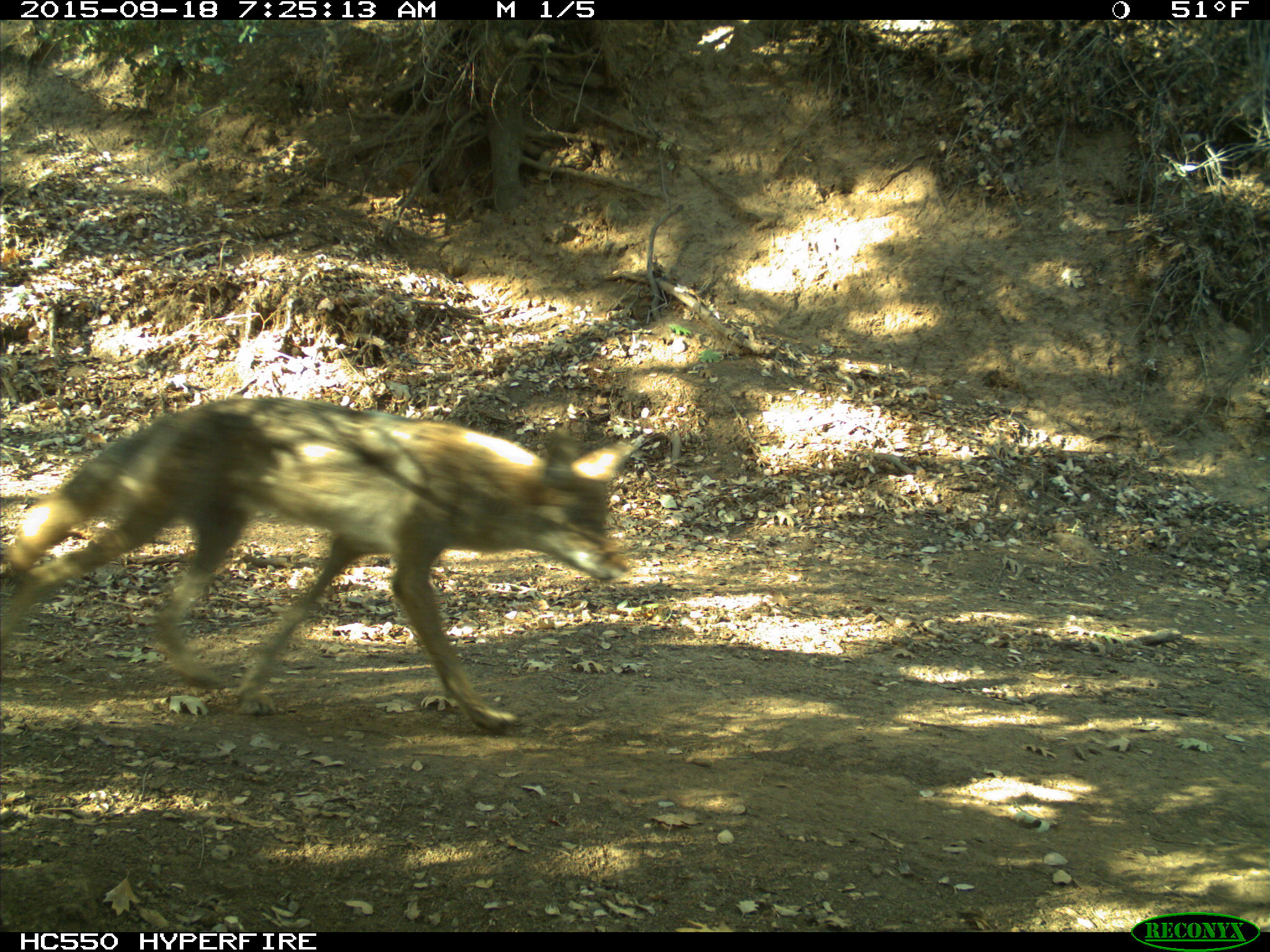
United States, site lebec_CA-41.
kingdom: Animalia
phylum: Chordata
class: Mammalia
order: Carnivora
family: Canidae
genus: Canis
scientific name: Canis latrans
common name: coyote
Canis latrans (coyote).